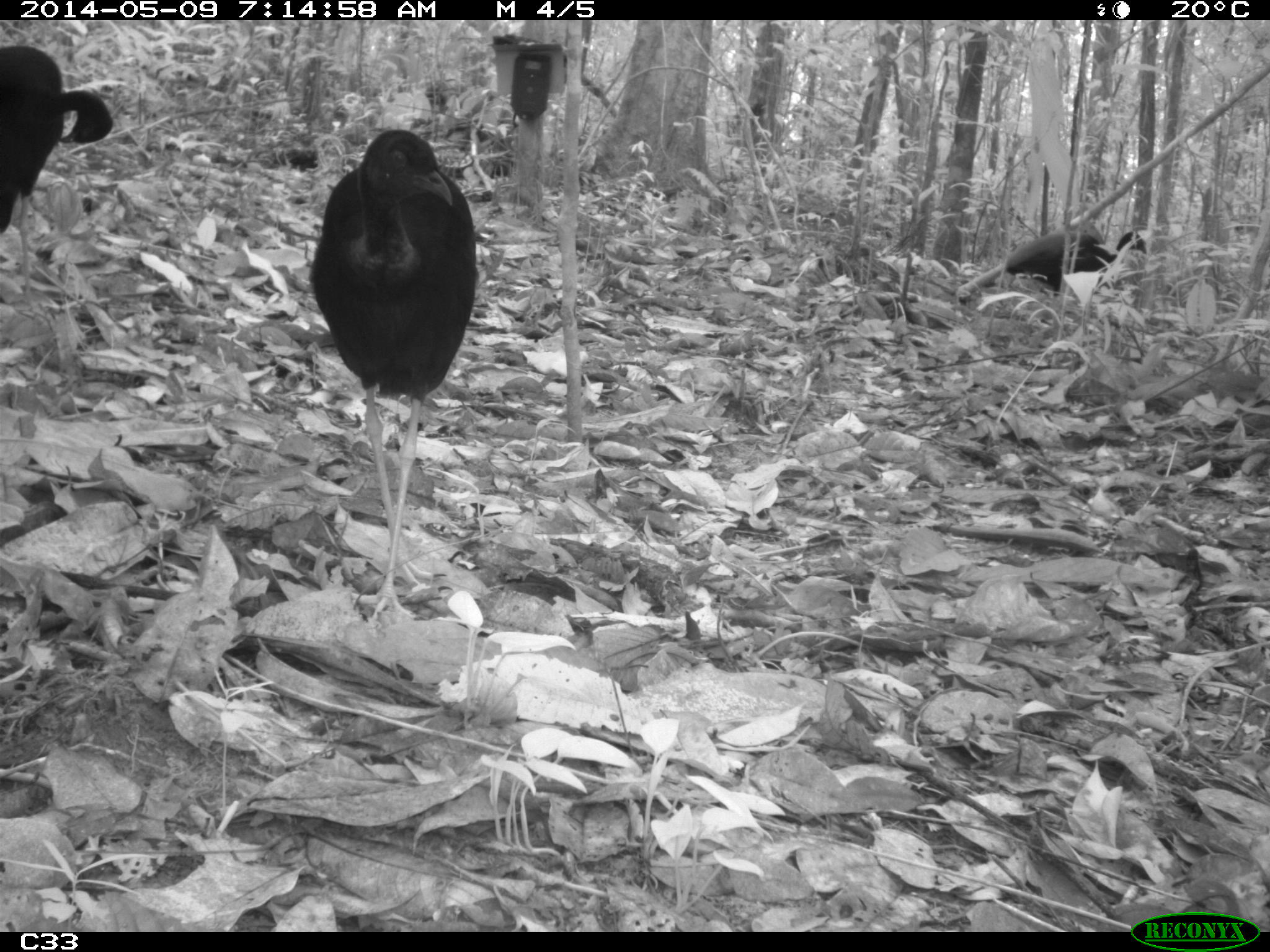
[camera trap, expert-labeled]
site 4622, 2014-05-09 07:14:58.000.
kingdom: Animalia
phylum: Chordata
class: Aves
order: Gruiformes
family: Psophiidae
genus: Psophia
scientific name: Psophia crepitans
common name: gray-winged trumpeter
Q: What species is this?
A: Psophia crepitans (gray-winged trumpeter).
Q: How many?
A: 5.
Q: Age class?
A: Adult.